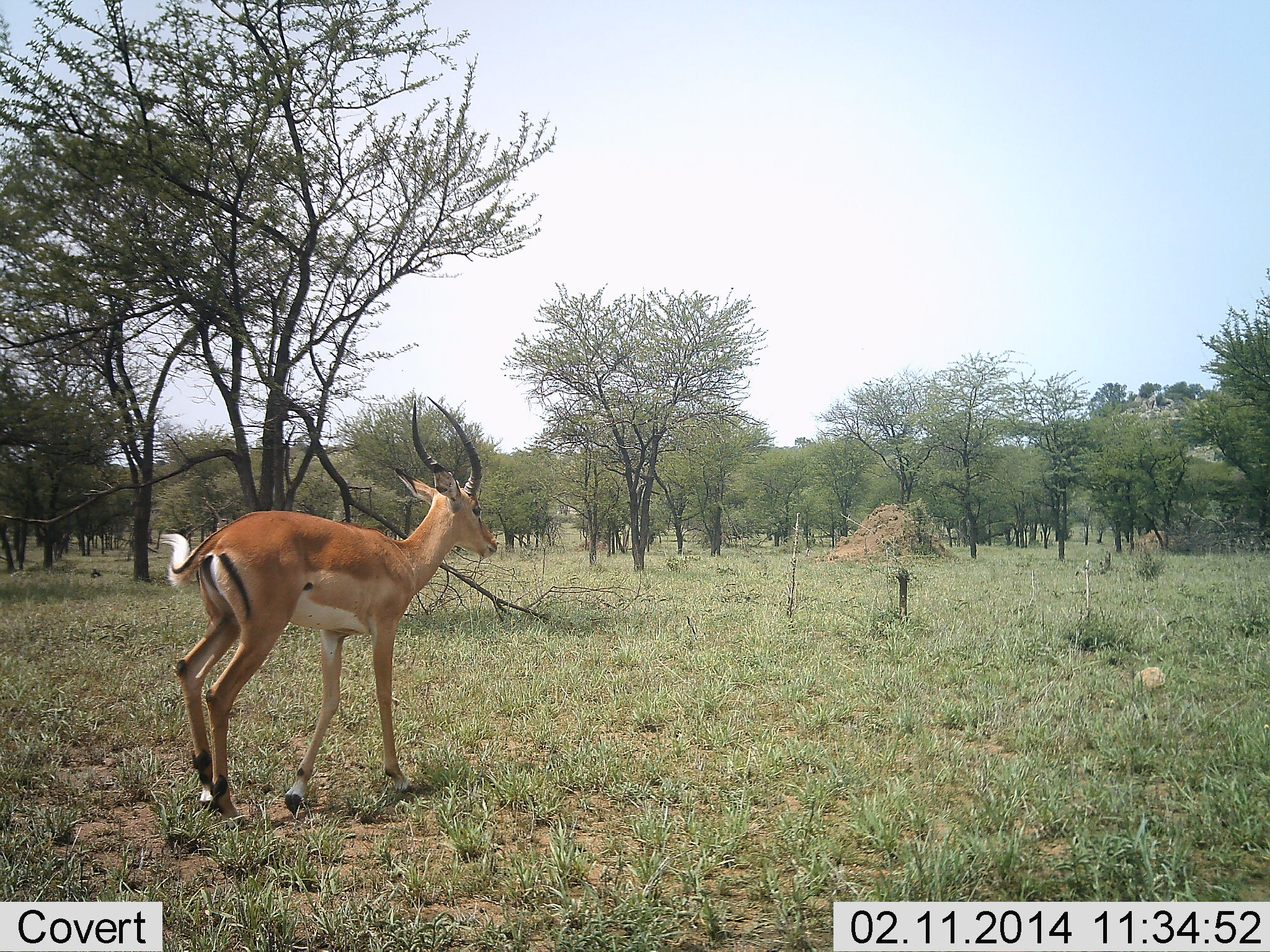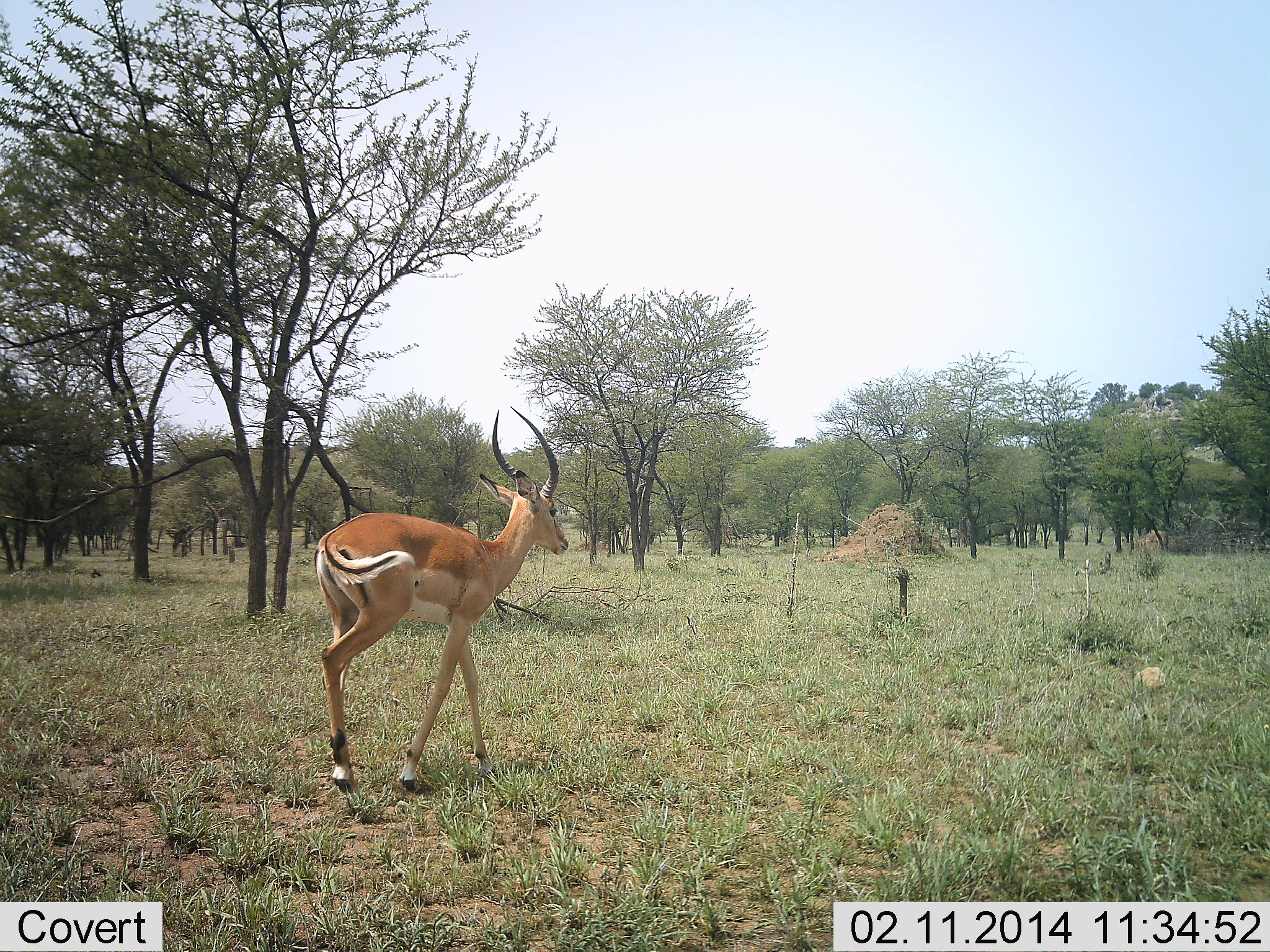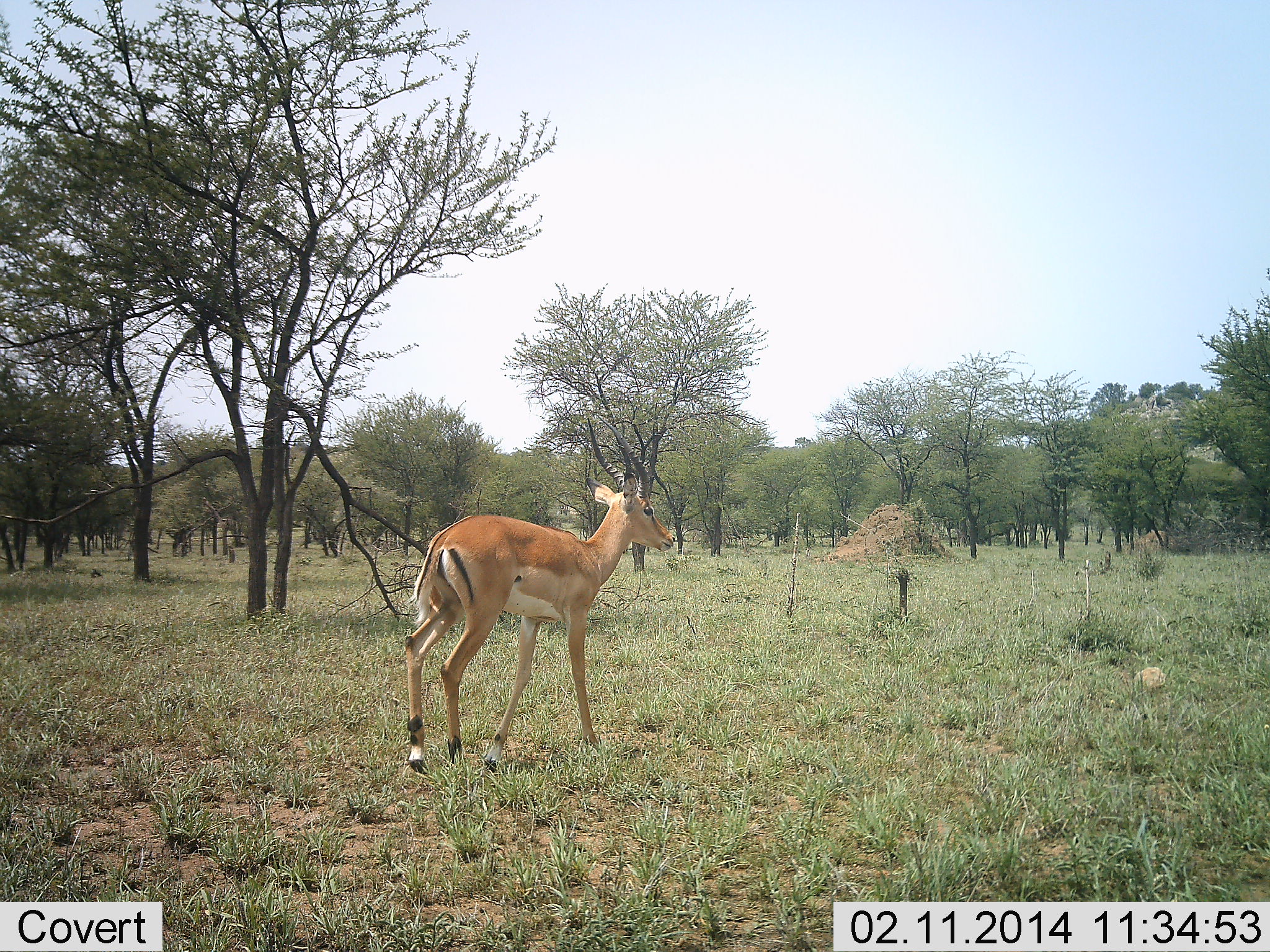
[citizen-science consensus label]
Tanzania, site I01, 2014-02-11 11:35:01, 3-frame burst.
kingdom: Animalia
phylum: Chordata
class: Mammalia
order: Artiodactyla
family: Bovidae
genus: Aepyceros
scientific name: Aepyceros melampus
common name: impala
Impala (Aepyceros melampus), count 1. Behavior (volunteer vote fractions): standing 0%, resting 0%, moving 100%, interacting 0%. Young present (vote fraction): 0%. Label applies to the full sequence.